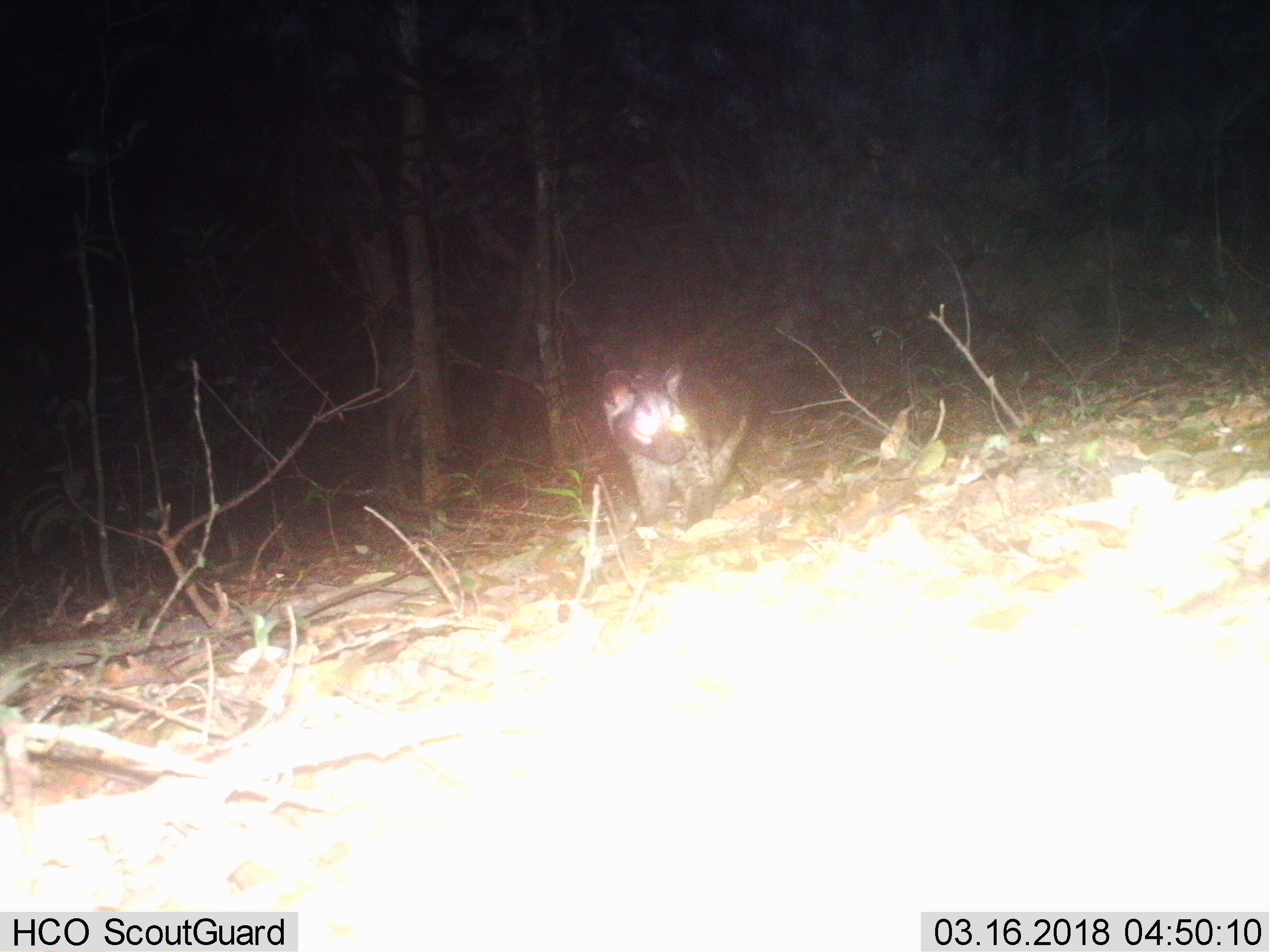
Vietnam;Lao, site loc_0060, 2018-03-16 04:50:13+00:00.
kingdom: Animalia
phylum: Chordata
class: Mammalia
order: Carnivora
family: Viverridae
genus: Paradoxurus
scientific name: Paradoxurus hermaphroditus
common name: common palm civet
Common palm civet (Paradoxurus hermaphroditus). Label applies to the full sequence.